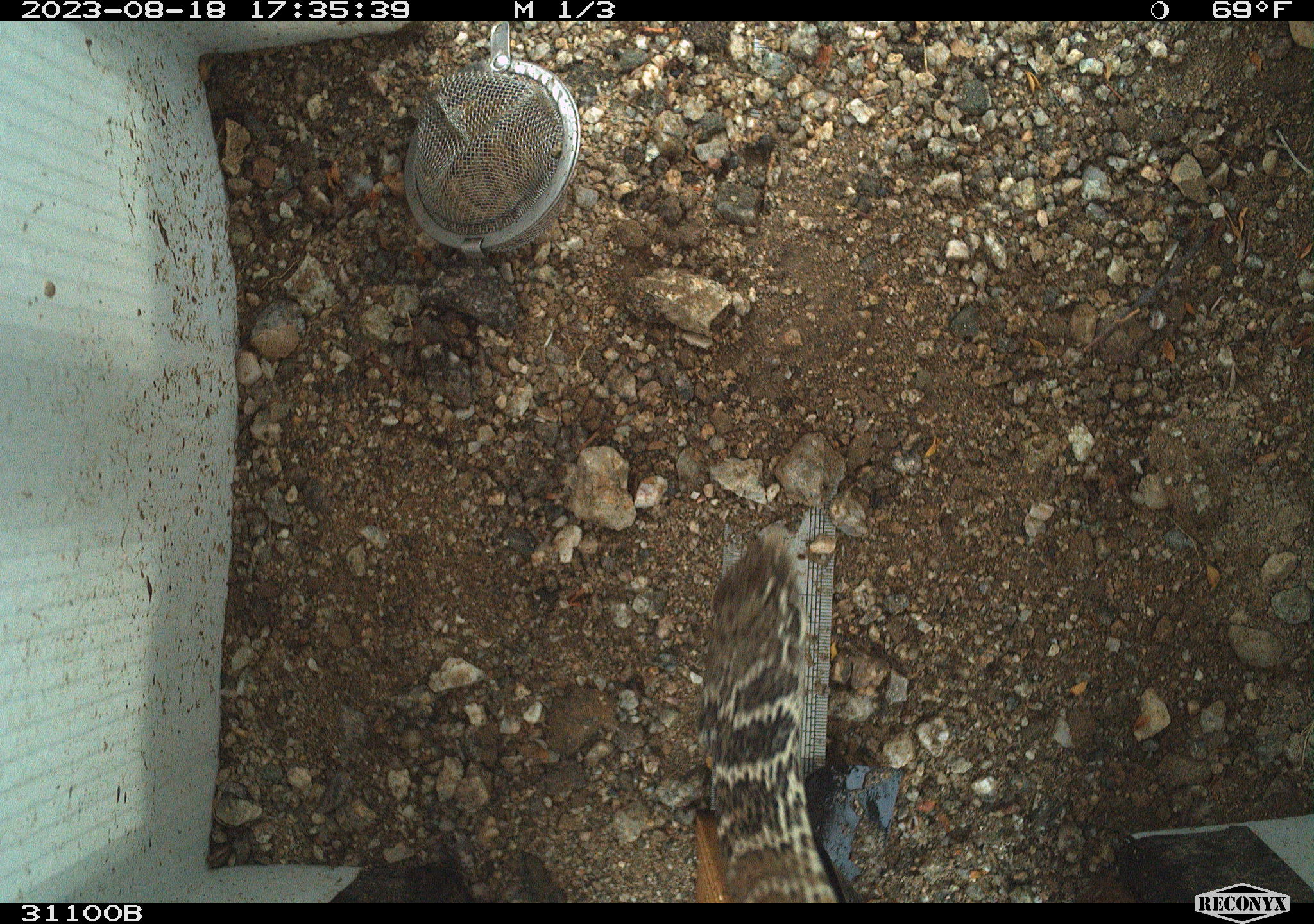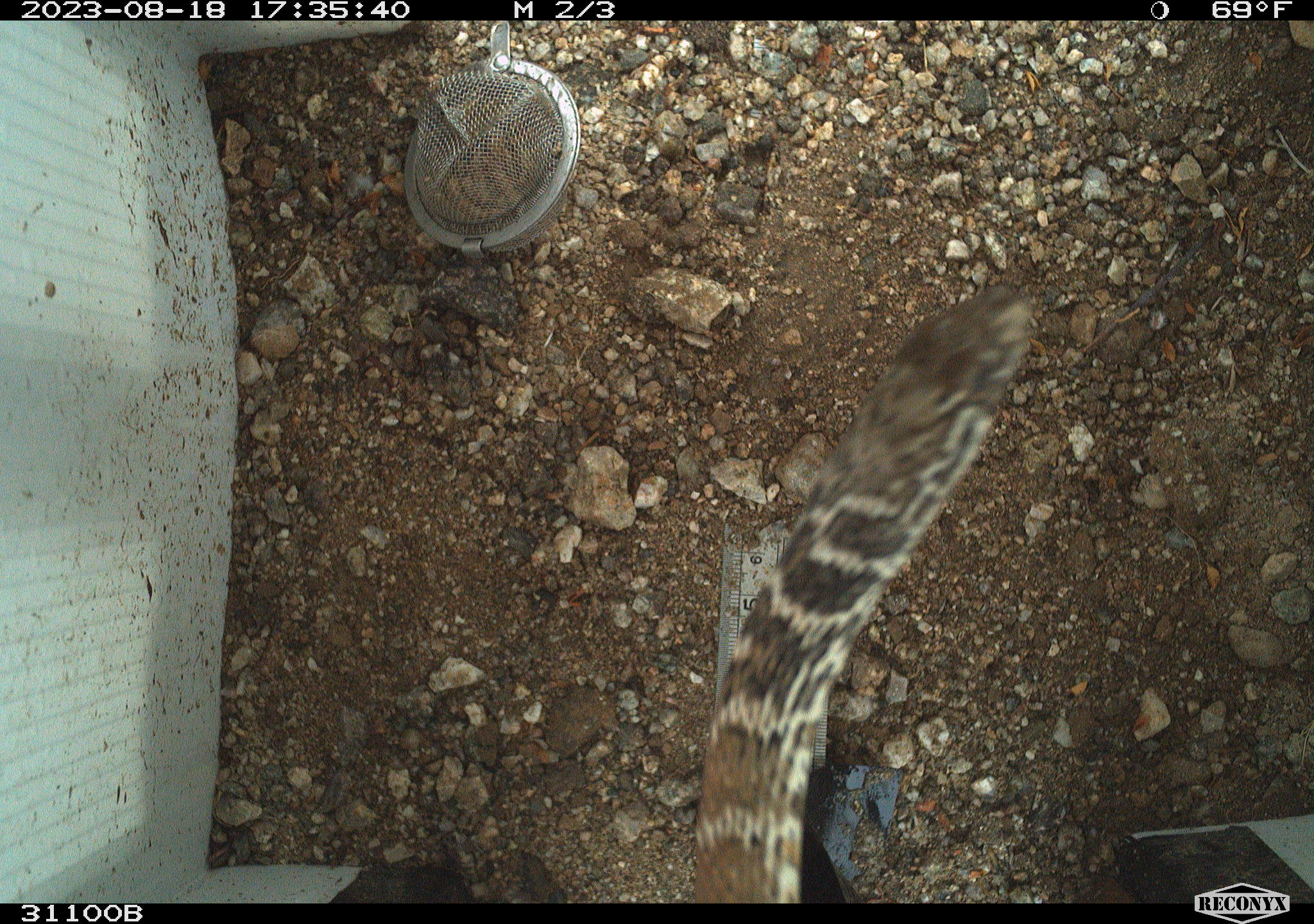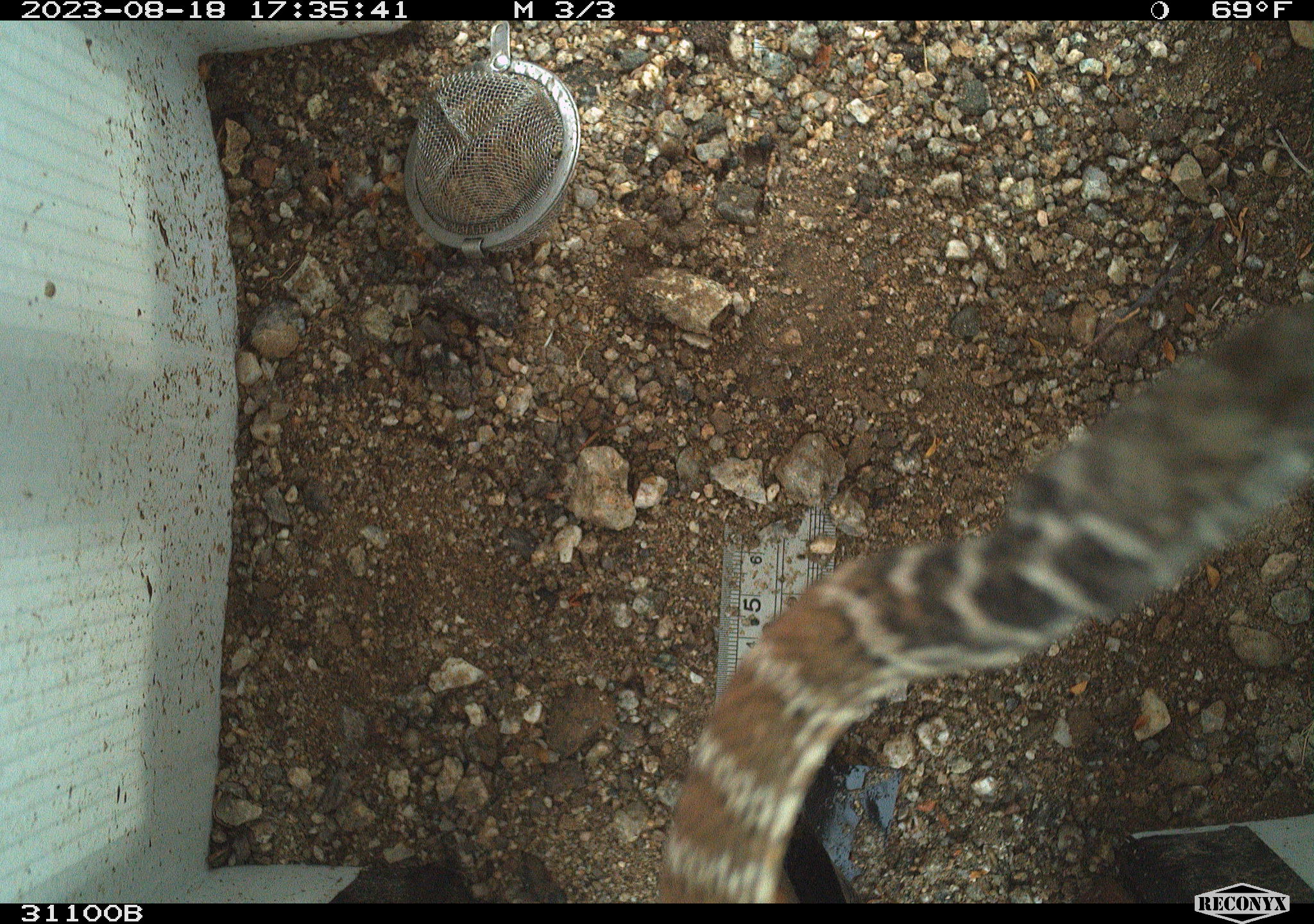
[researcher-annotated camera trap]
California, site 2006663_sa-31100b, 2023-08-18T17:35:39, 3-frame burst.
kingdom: Animalia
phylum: Chordata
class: Reptilia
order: Squamata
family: Colubridae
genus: Masticophis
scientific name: Masticophis flagellum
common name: coachwhip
Coachwhip (Masticophis flagellum).